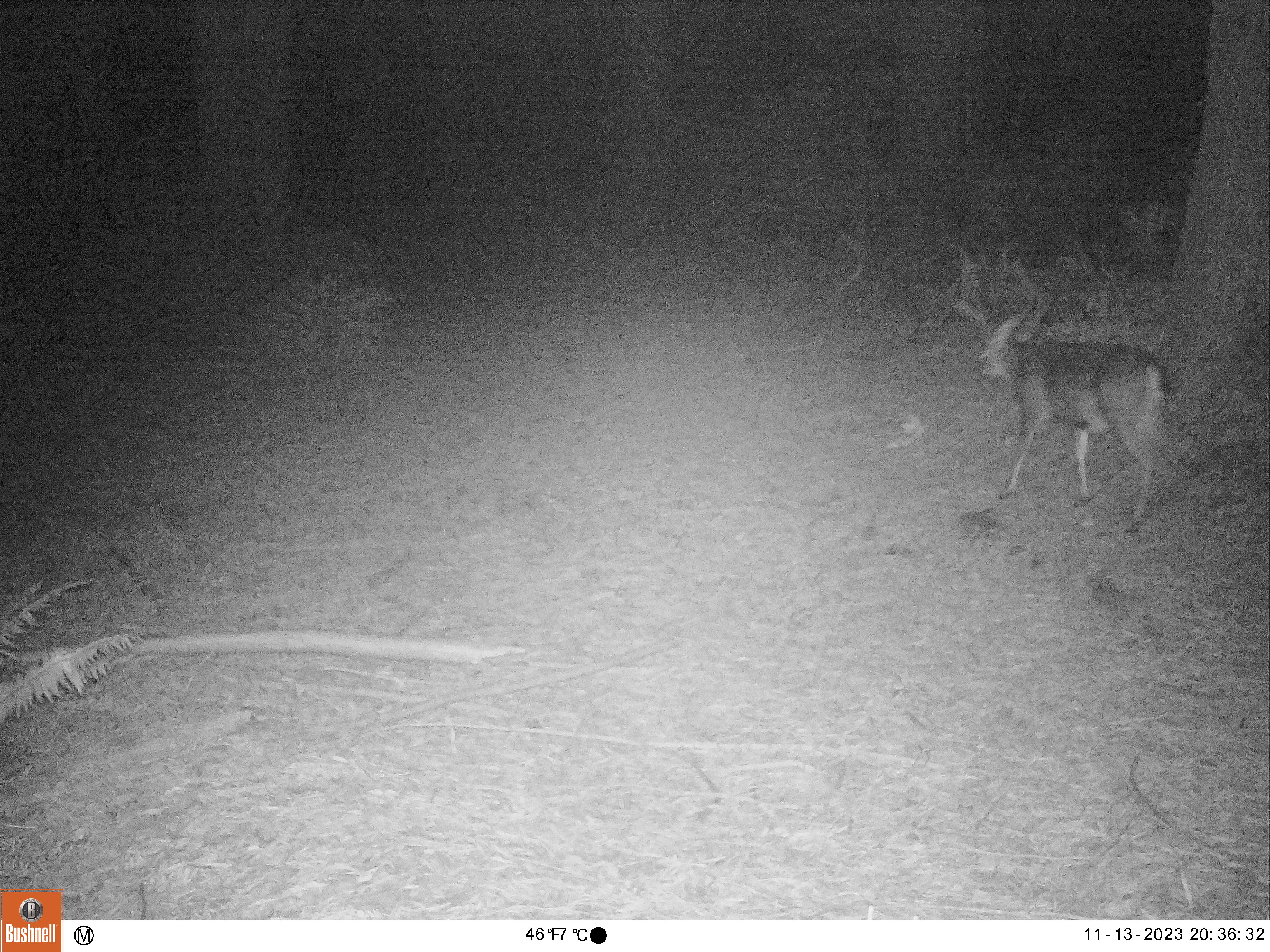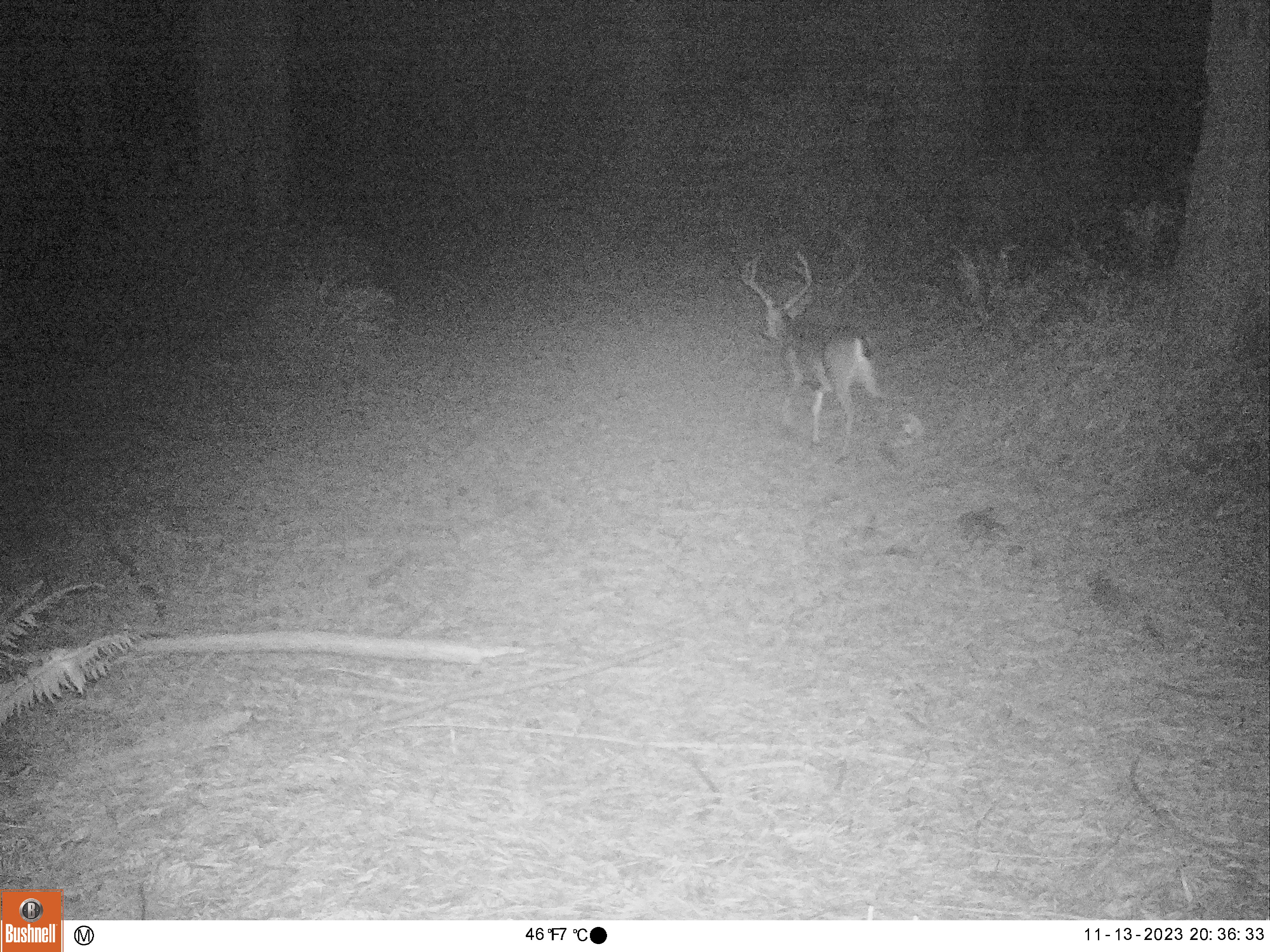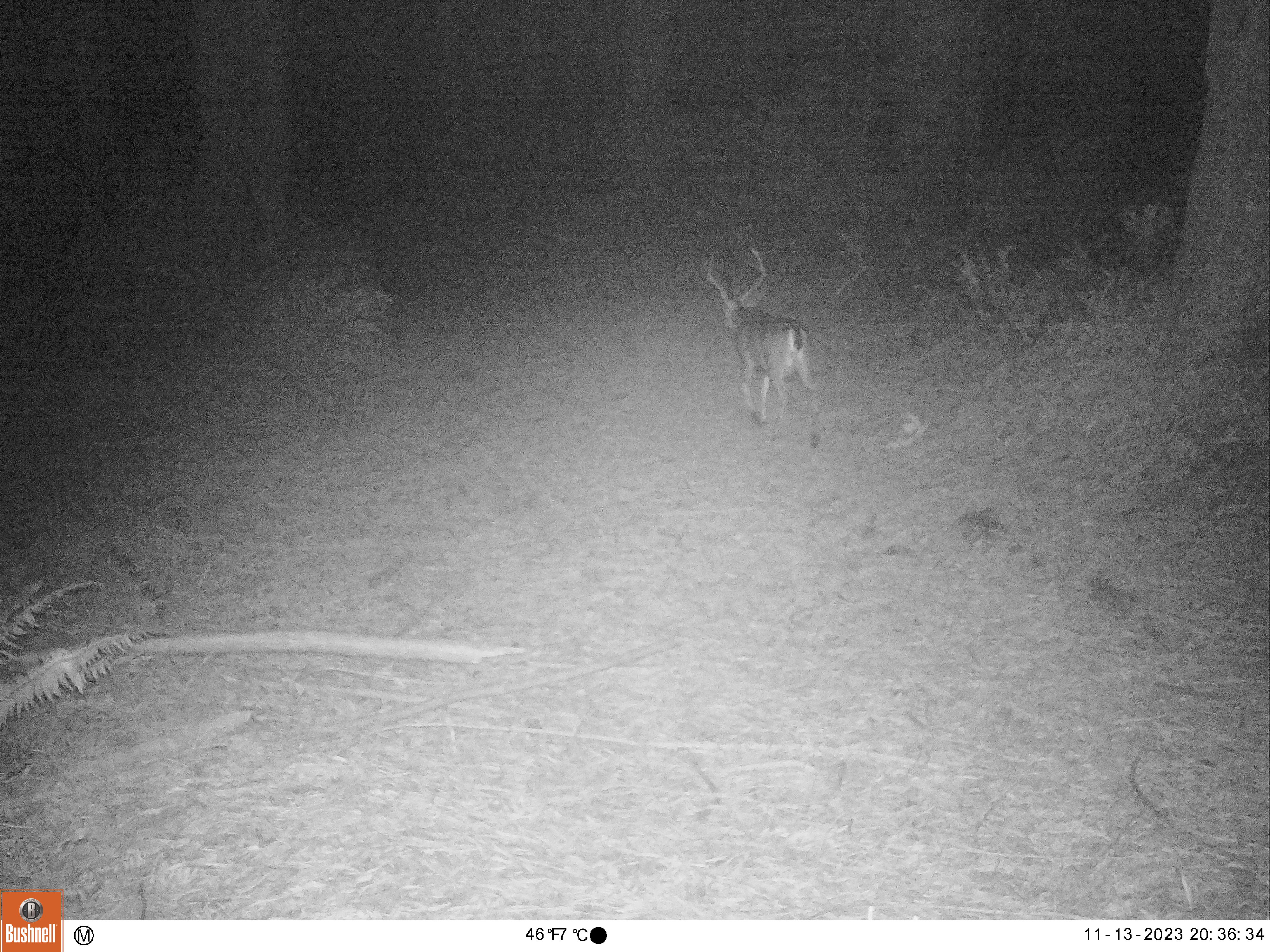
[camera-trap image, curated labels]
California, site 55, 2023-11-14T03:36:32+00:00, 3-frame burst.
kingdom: Animalia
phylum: Chordata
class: Mammalia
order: Artiodactyla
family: Cervidae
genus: Odocoileus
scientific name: Odocoileus hemionus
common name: mule deer